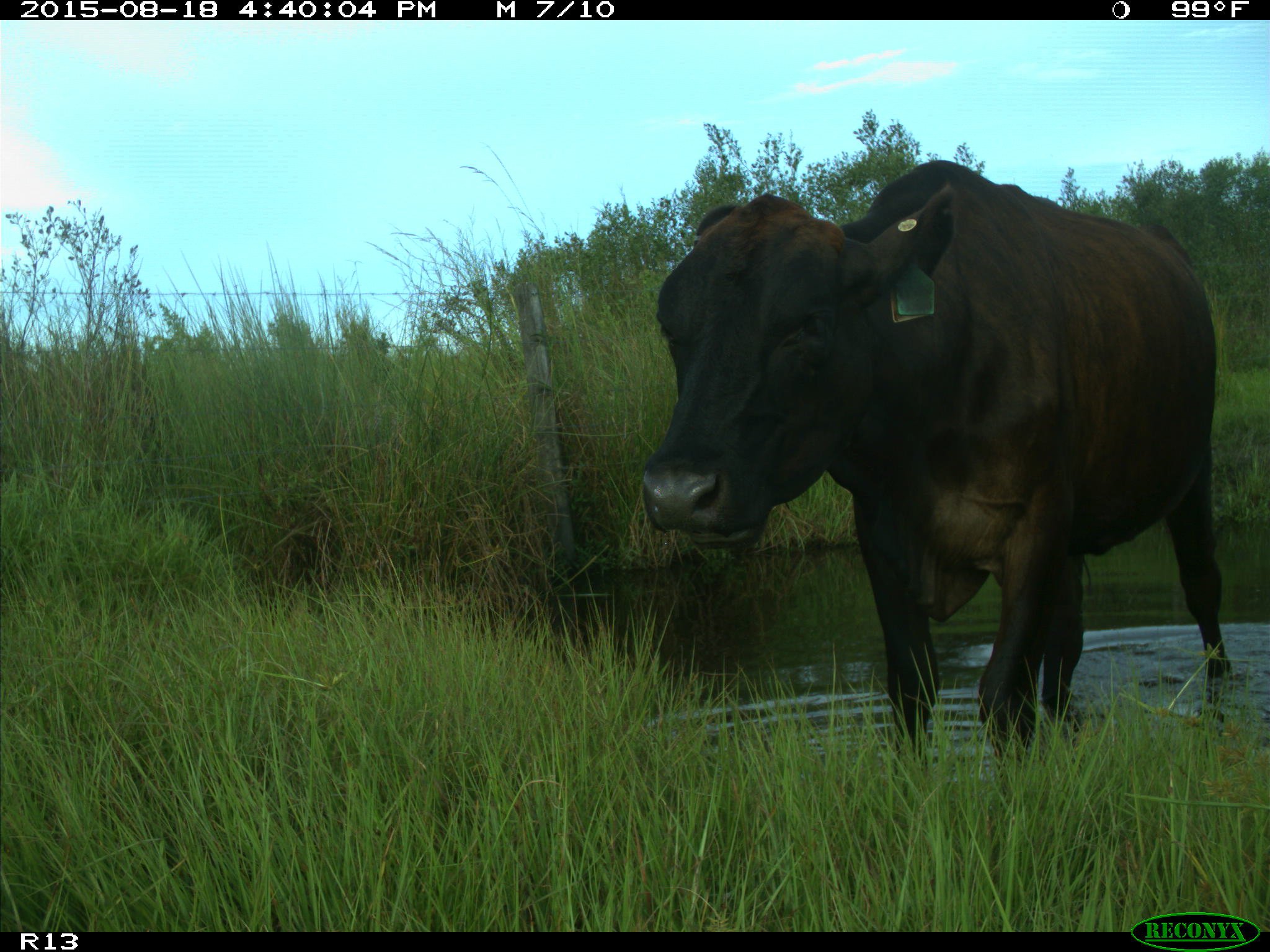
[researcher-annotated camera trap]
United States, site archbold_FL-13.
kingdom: Animalia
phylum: Chordata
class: Mammalia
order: Artiodactyla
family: Bovidae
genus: Bos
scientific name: Bos taurus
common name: domestic cow